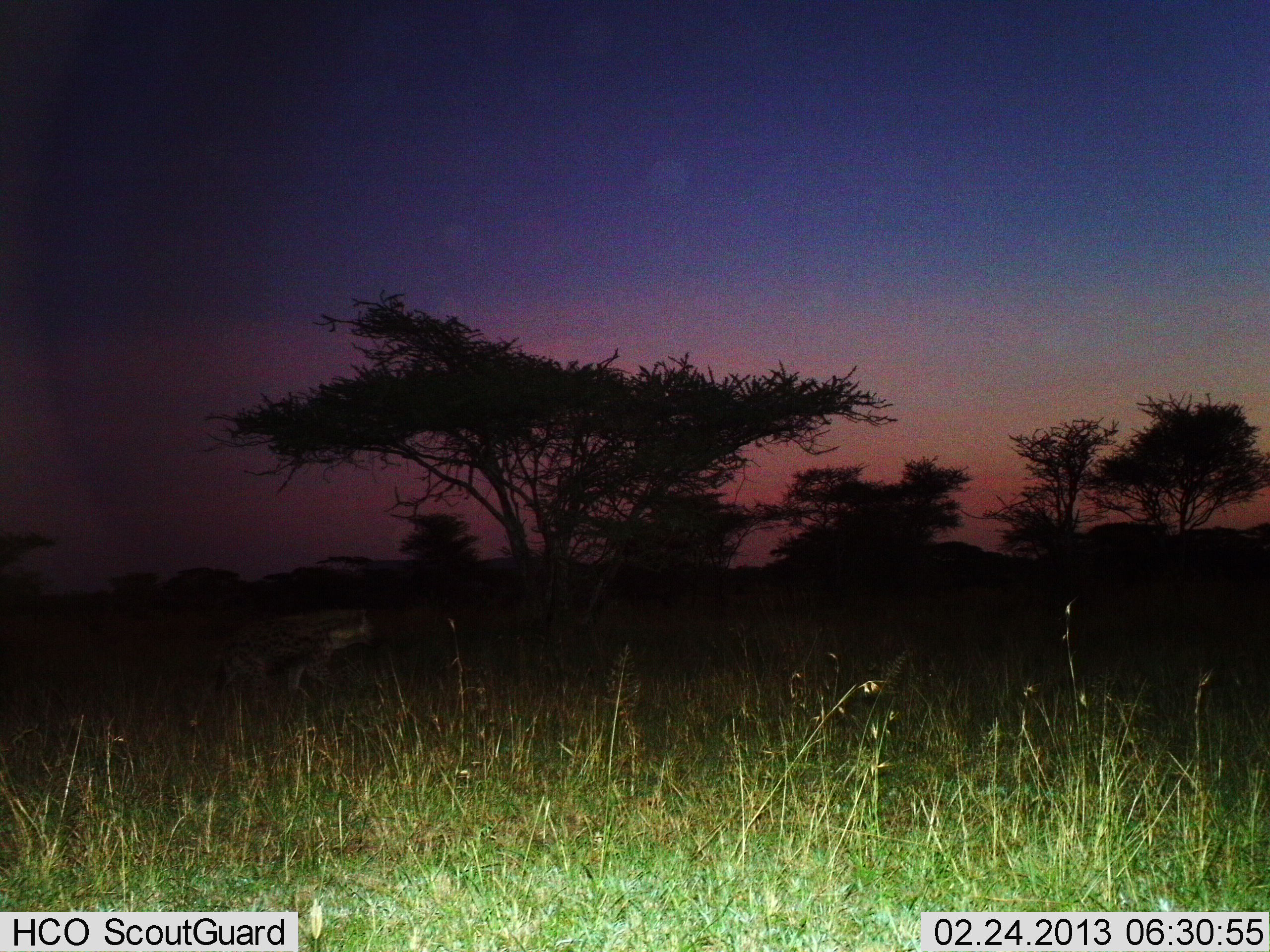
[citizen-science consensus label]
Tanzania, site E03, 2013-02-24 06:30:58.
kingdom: Animalia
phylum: Chordata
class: Mammalia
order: Carnivora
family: Hyaenidae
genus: Crocuta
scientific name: Crocuta crocuta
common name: spotted hyena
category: hyenaspotted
Hyenaspotted (spotted hyena) (Crocuta crocuta), count 1. Behavior (volunteer vote fractions): standing 19%, resting 0%, moving 81%, interacting 0%. Young present (vote fraction): 0%. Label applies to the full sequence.